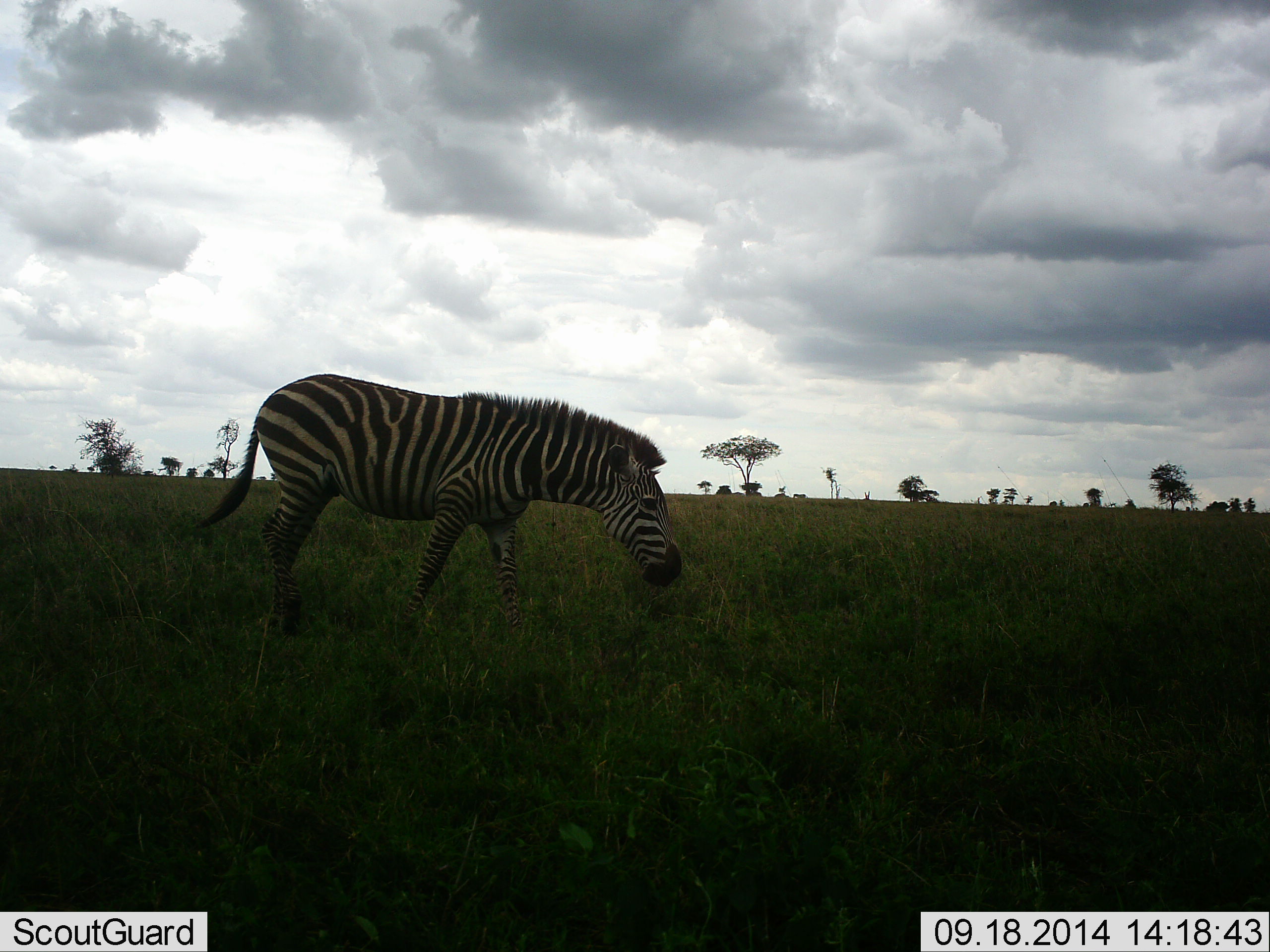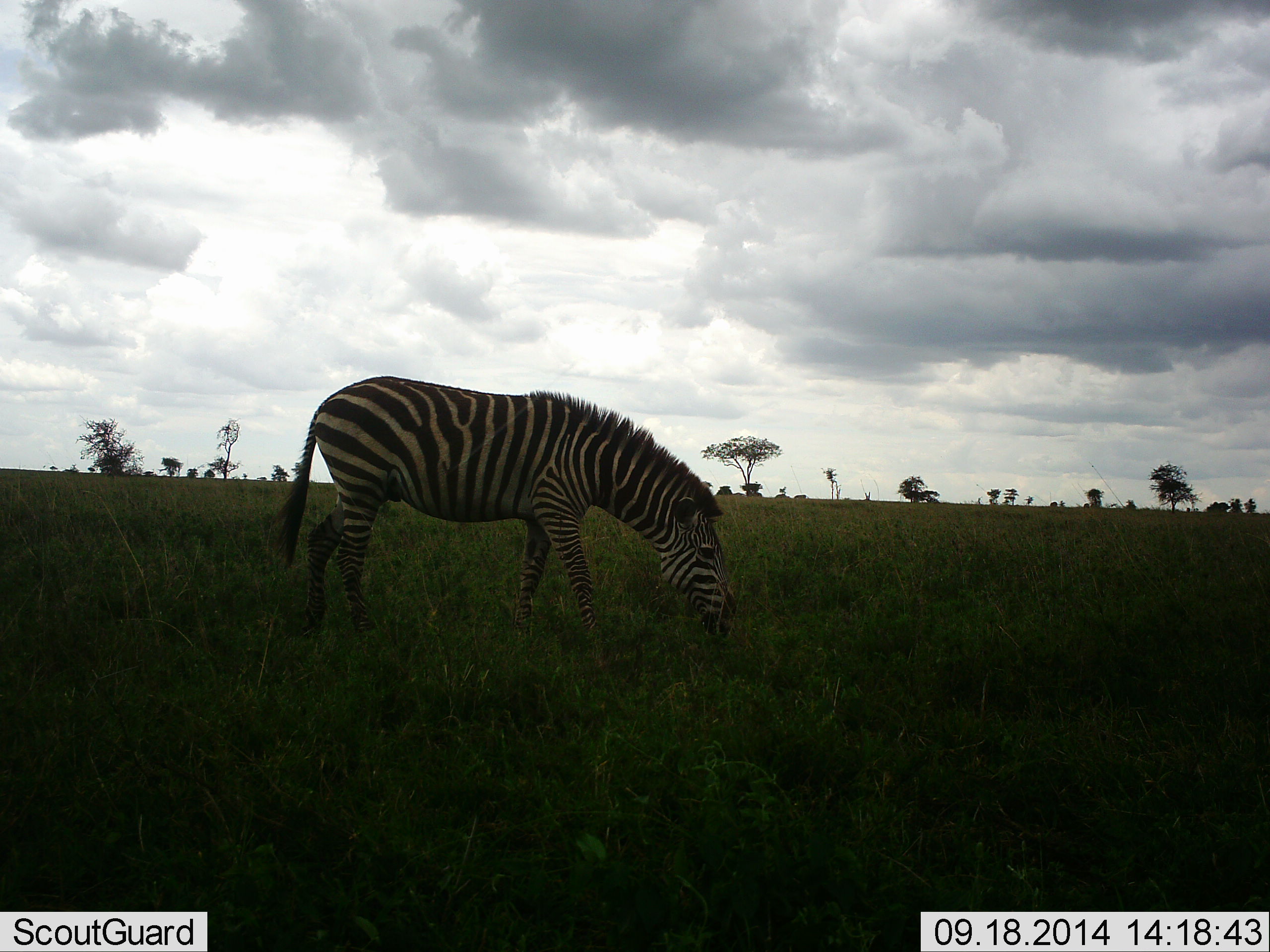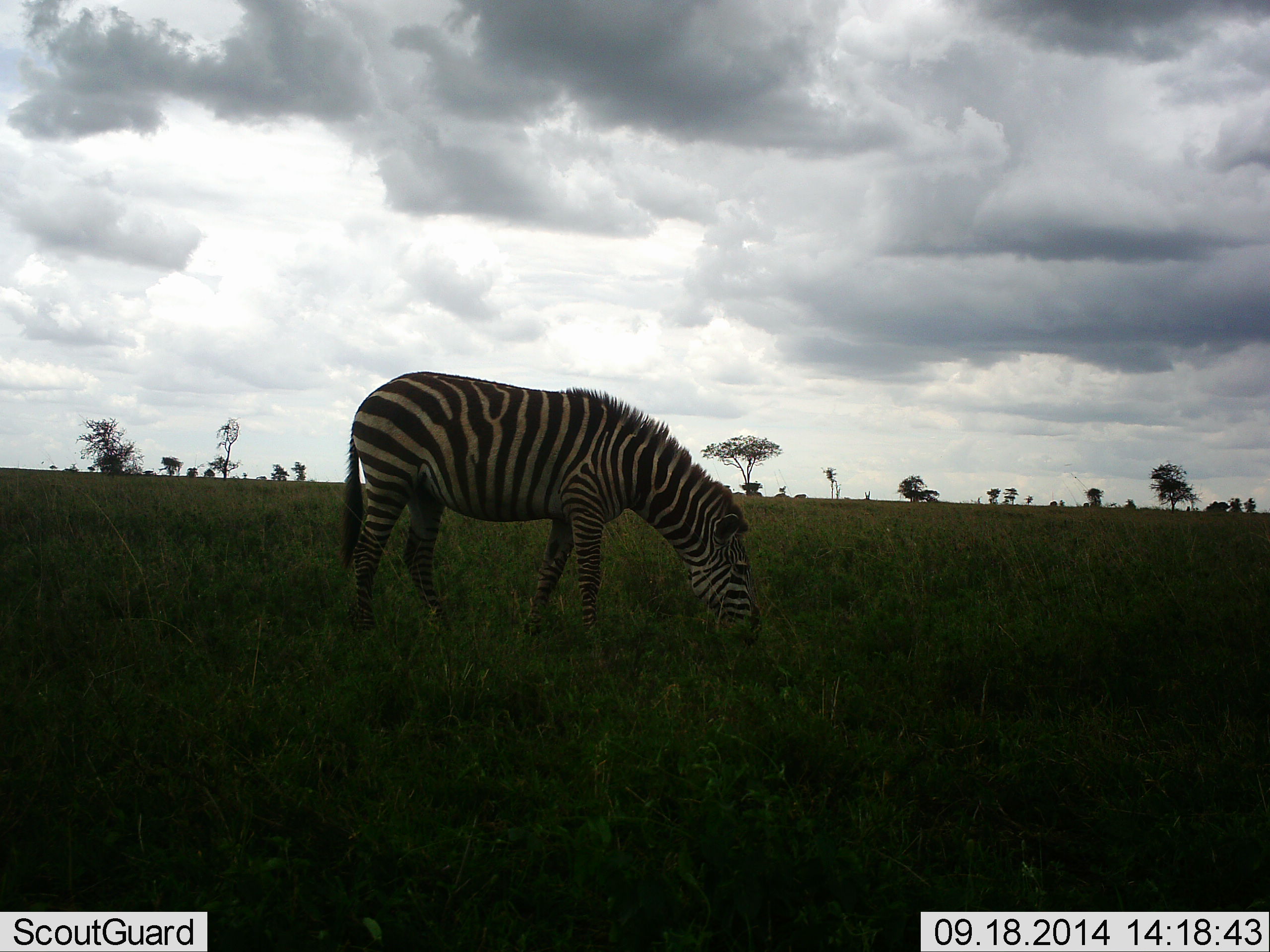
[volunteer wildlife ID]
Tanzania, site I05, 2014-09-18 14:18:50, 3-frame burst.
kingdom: Animalia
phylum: Chordata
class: Mammalia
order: Perissodactyla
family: Equidae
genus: Equus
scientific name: Equus quagga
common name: plains zebra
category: zebra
Zebra (plains zebra) (Equus quagga), count 1. Behavior (volunteer vote fractions): standing 30%, resting 0%, moving 30%, interacting 0%. Young present (vote fraction): 0%. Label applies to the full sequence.